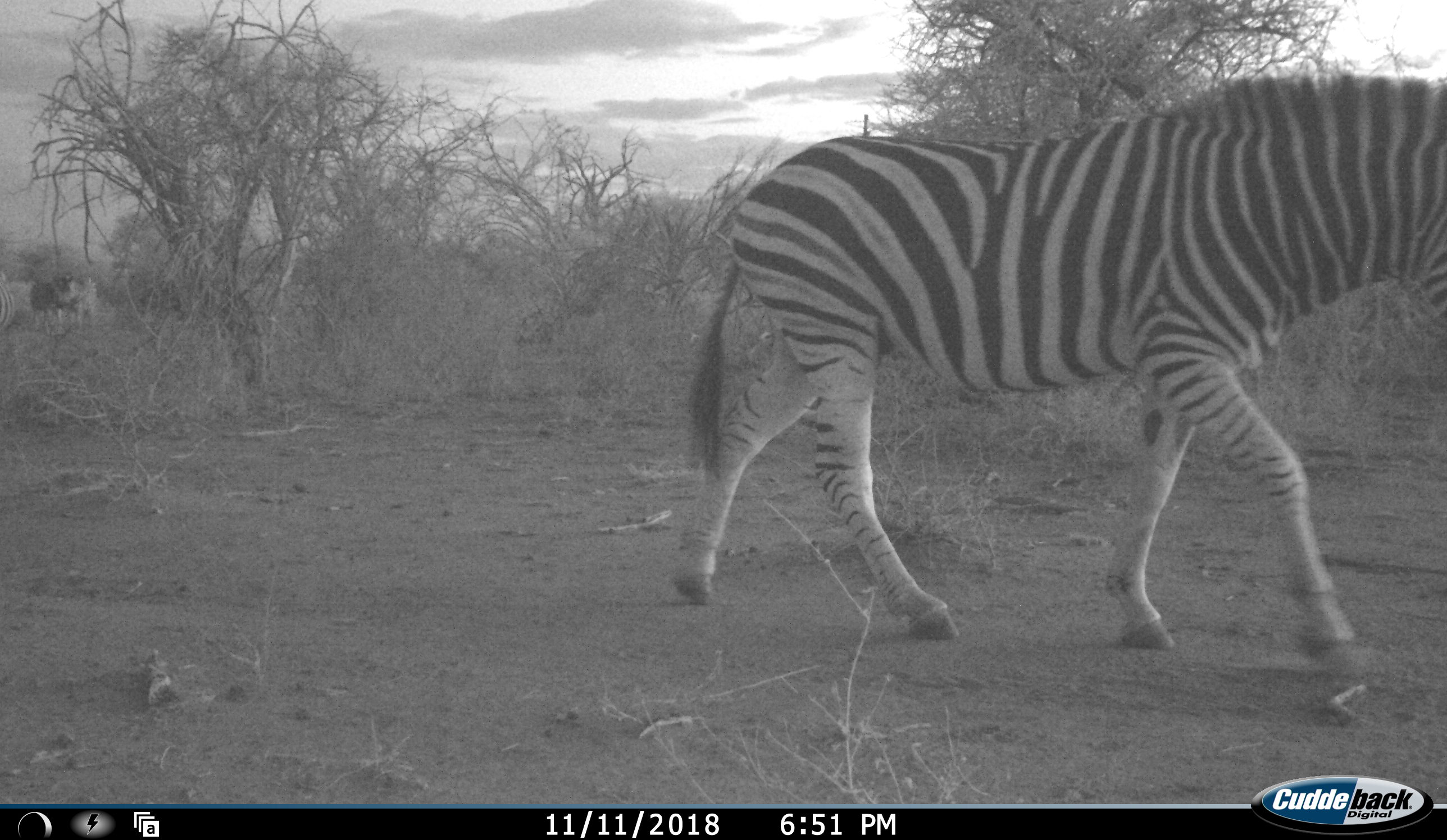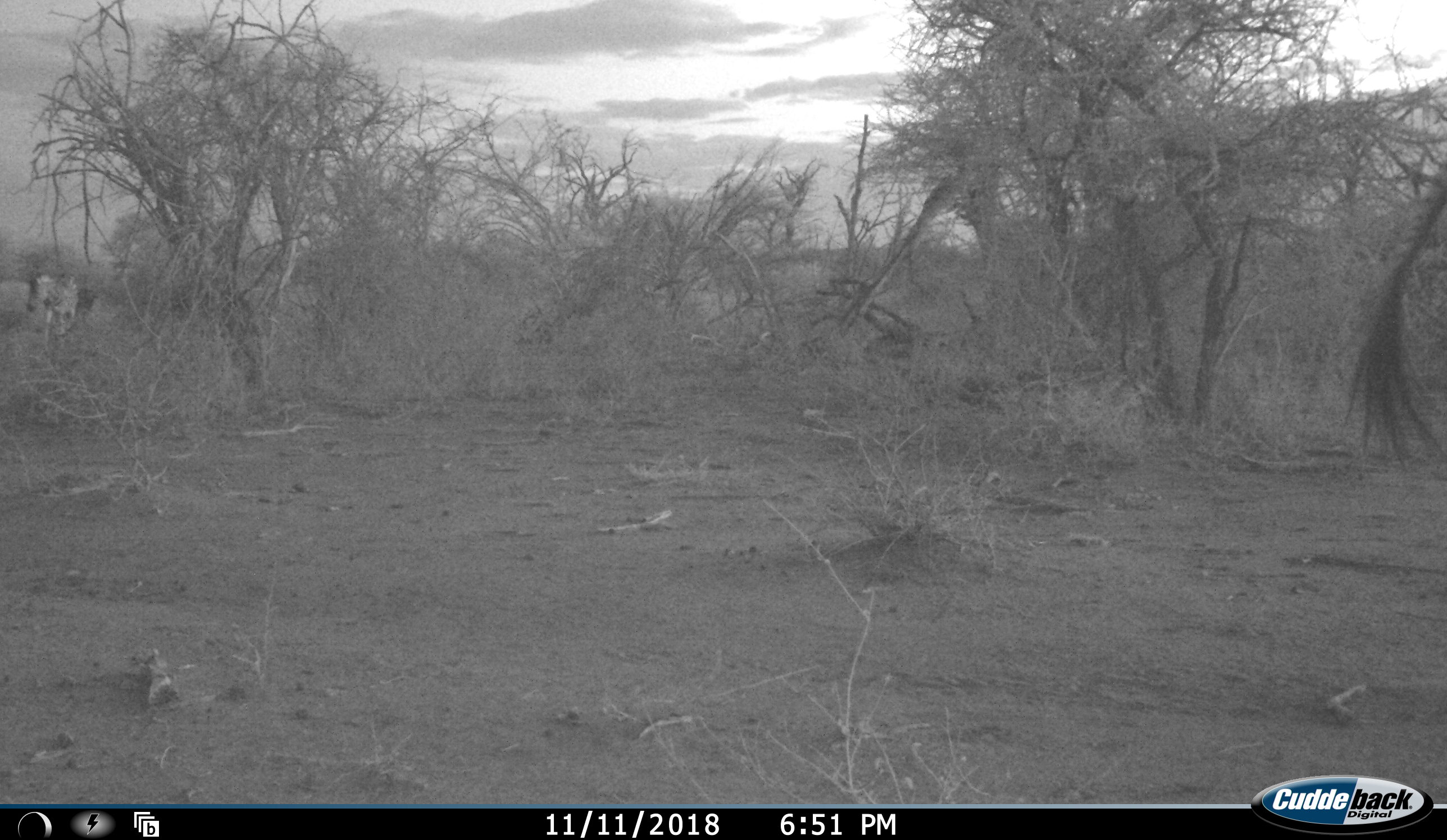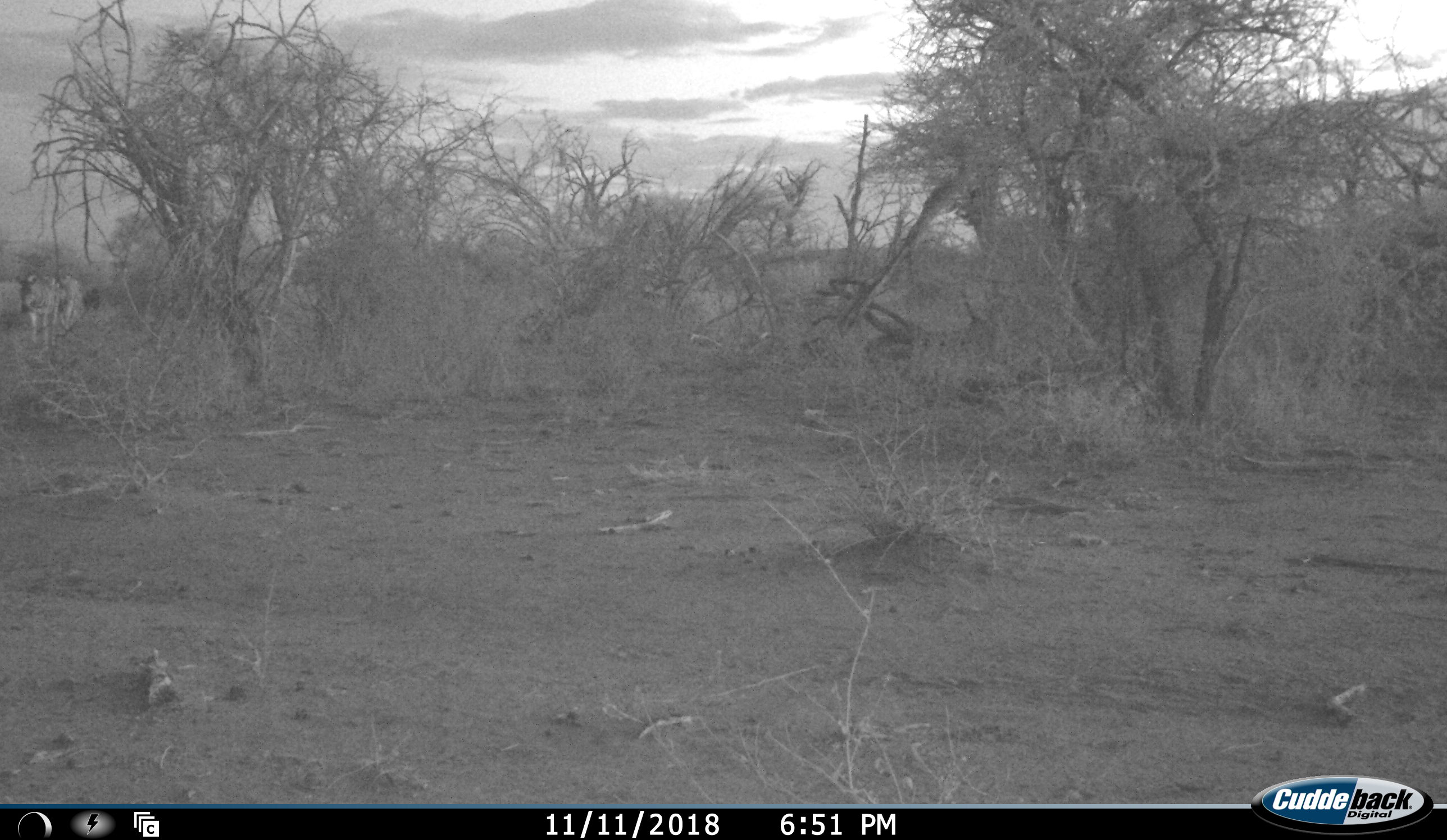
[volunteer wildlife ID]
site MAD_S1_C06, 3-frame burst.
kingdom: Animalia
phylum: Chordata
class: Mammalia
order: Perissodactyla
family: Equidae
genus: Equus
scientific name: Equus quagga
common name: plains zebra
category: zebraplains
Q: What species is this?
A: Zebraplains (plains zebra) (Equus quagga).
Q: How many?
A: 3.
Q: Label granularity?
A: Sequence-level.